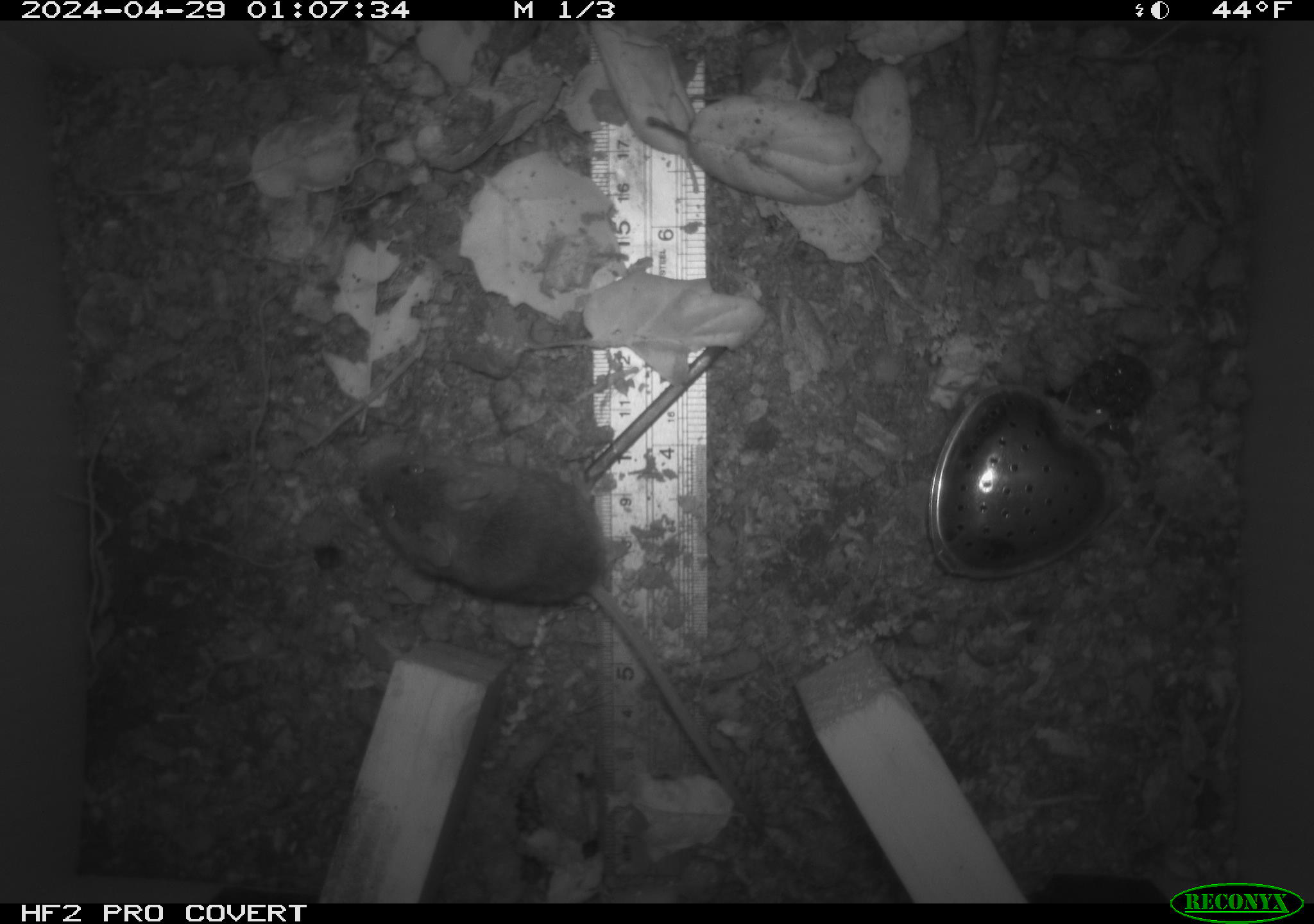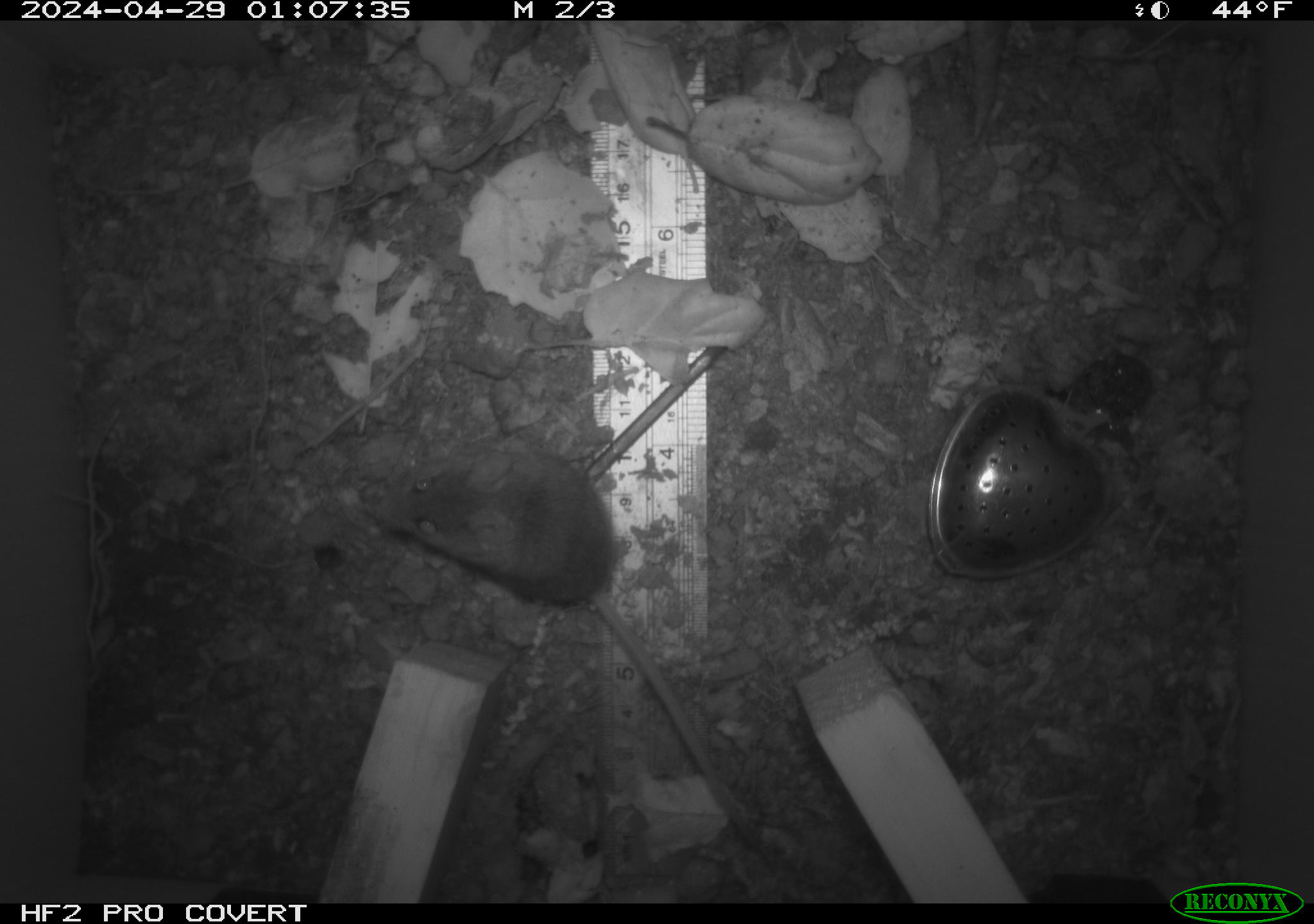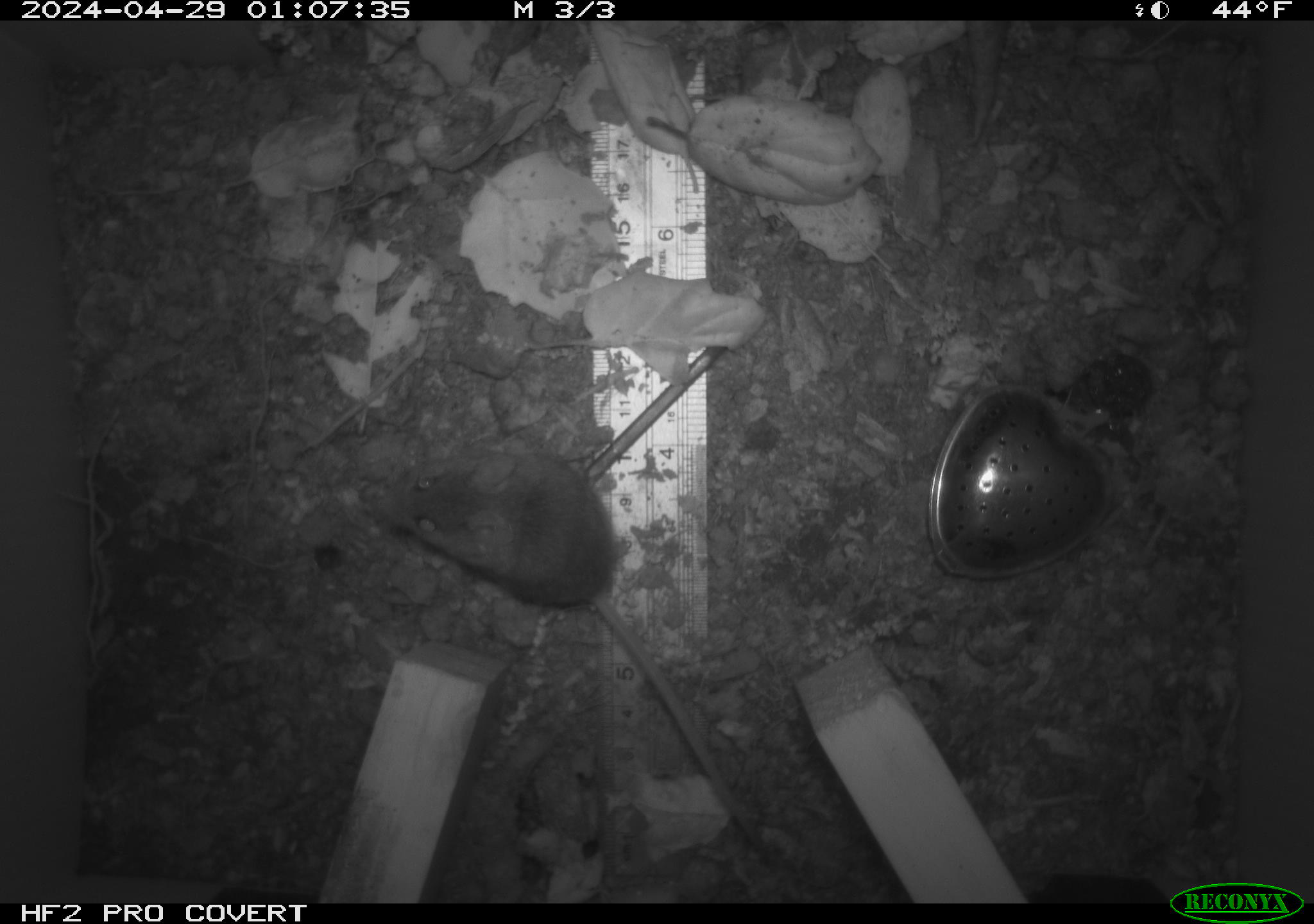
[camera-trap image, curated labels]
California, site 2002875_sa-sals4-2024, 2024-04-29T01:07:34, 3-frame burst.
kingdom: Animalia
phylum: Chordata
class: Mammalia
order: Rodentia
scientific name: Rodentia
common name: mouse species